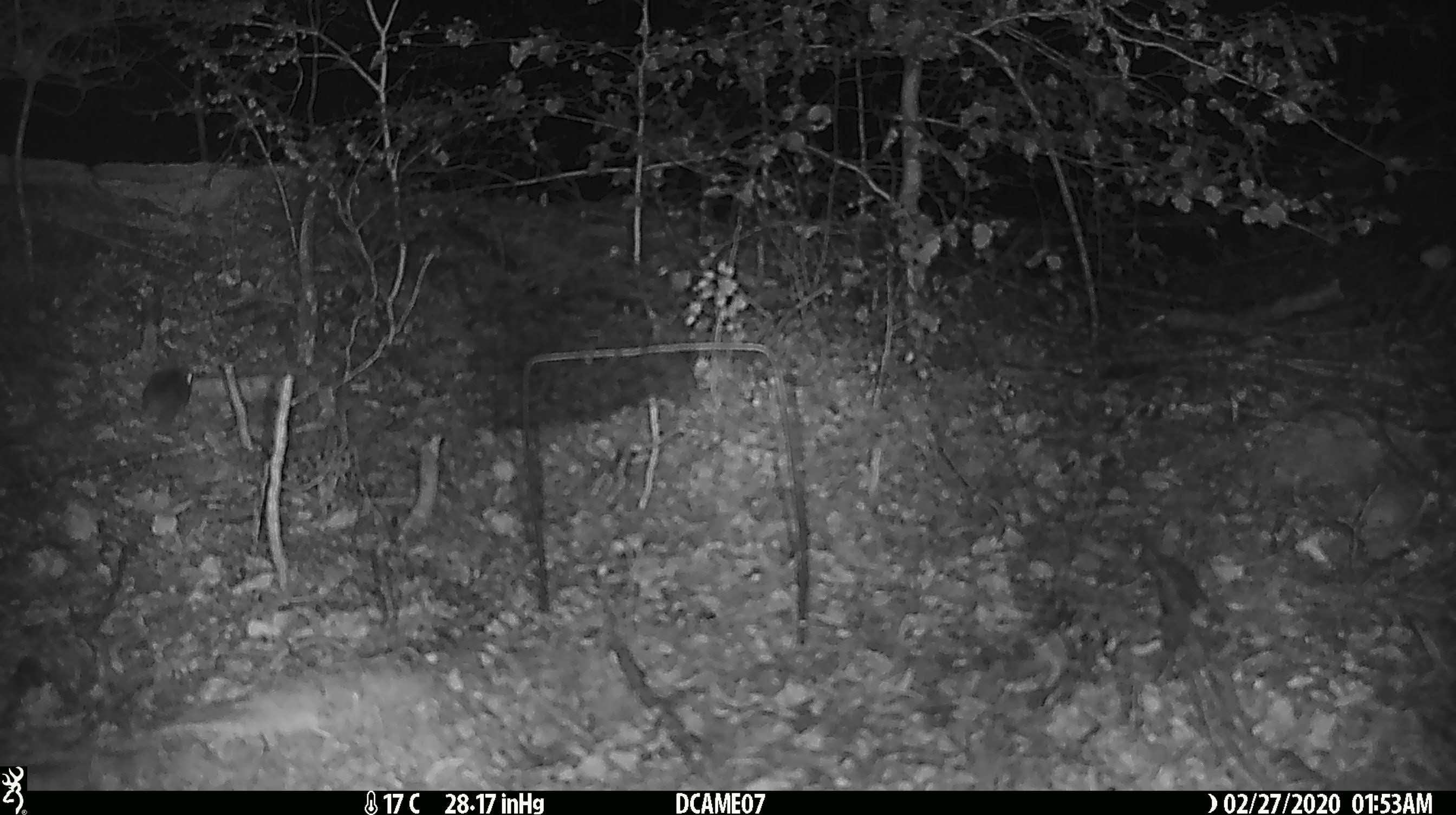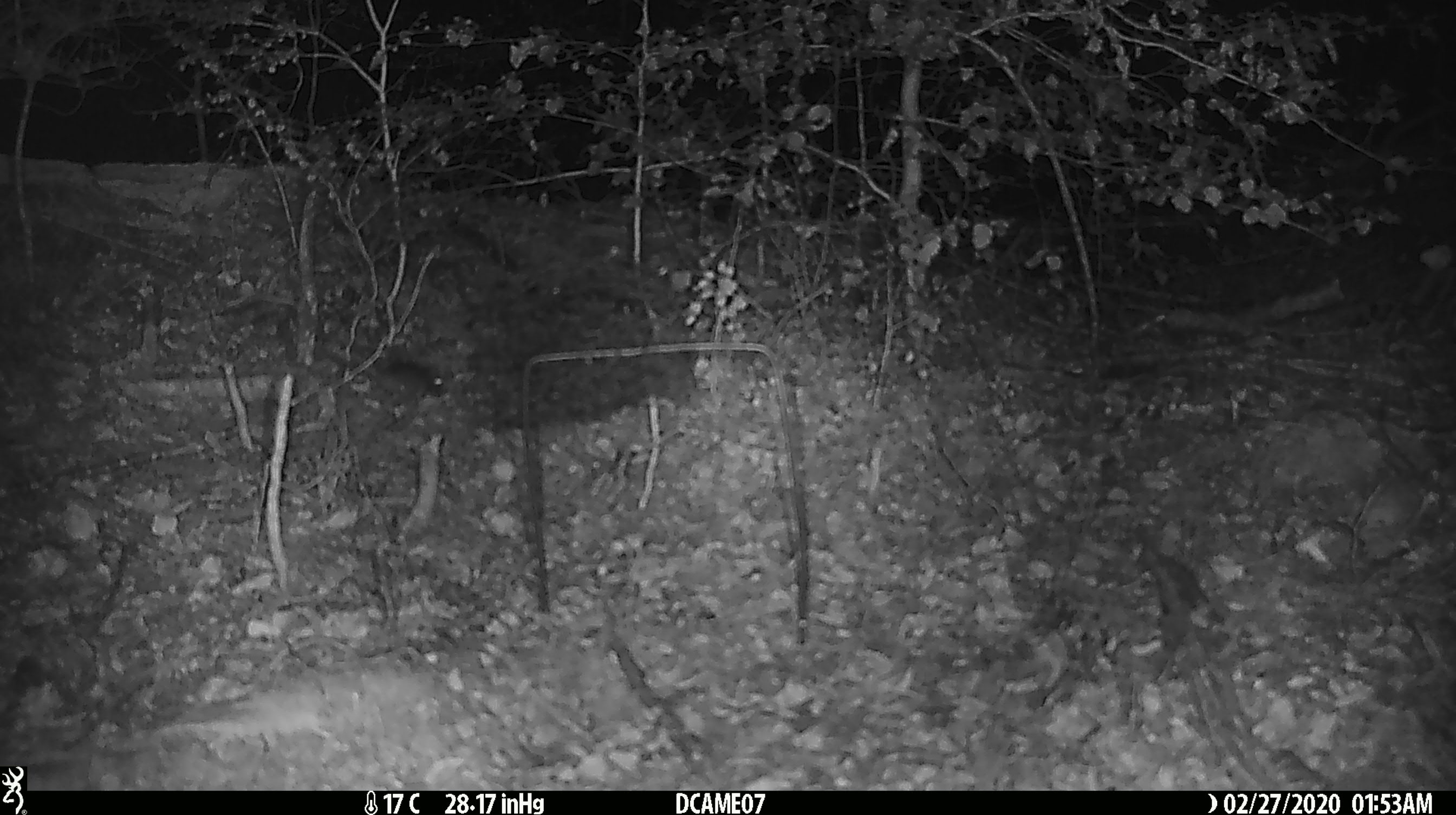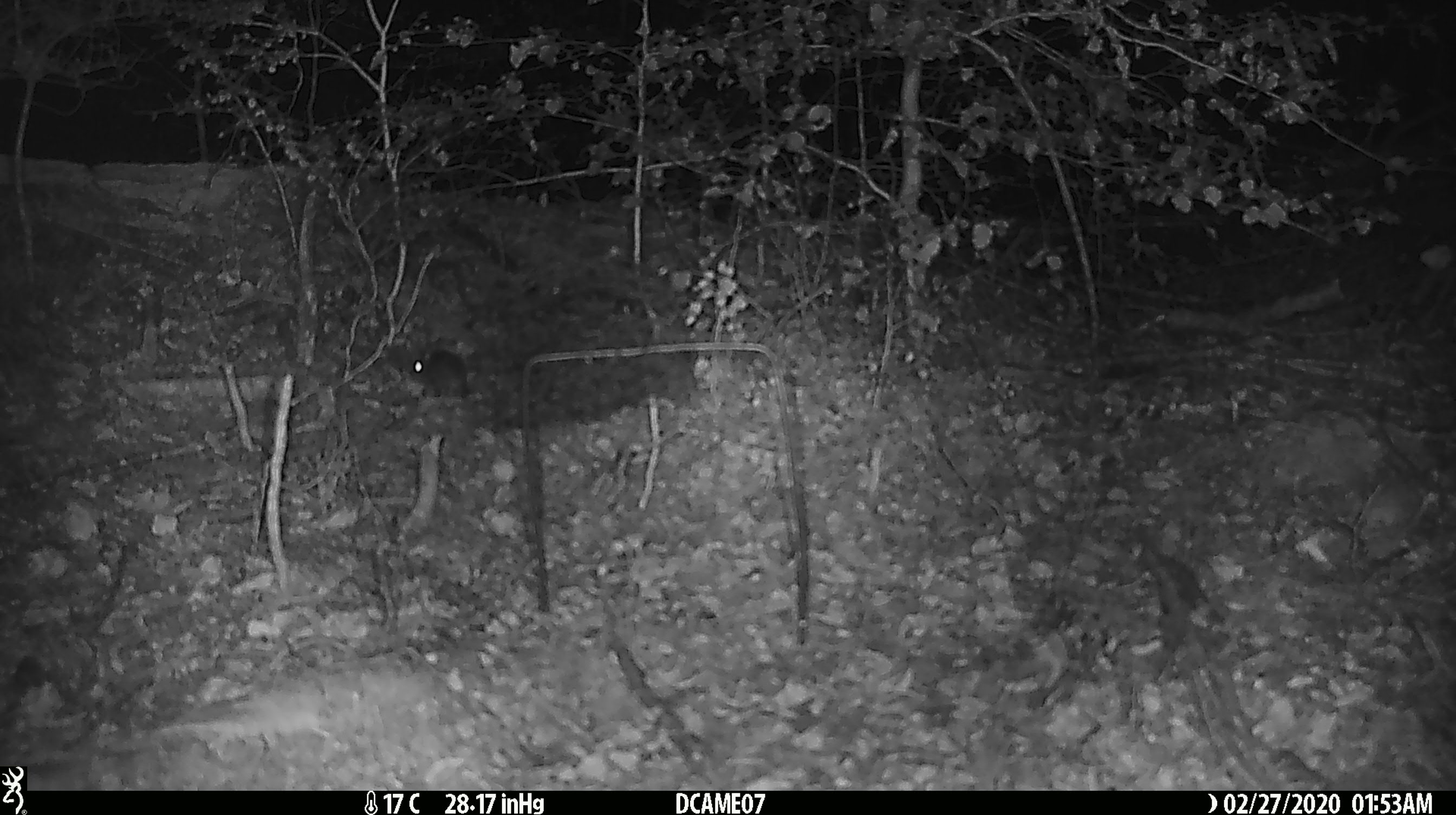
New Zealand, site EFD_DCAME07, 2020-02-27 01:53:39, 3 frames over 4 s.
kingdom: Animalia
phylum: Chordata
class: Mammalia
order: Rodentia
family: Muridae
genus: Mus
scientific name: Mus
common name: mouse